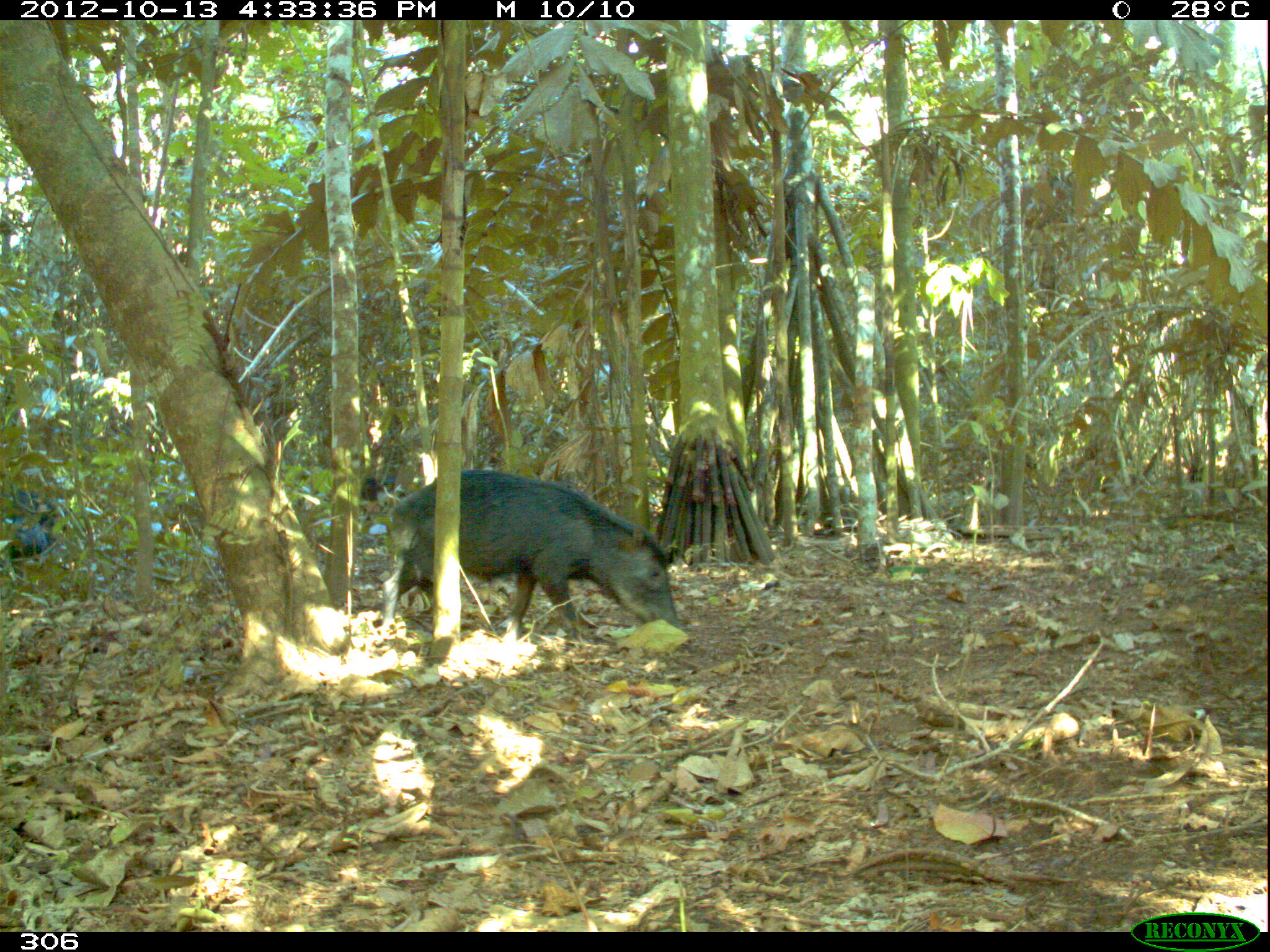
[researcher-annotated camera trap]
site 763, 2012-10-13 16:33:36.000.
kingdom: Animalia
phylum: Chordata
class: Mammalia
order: Artiodactyla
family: Tayassuidae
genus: Tayassu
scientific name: Tayassu pecari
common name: white-lipped peccary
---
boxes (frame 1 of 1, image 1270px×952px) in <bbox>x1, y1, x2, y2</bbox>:
tayassu pecari: <bbox>378, 467, 680, 657</bbox>; <bbox>0, 488, 69, 580</bbox>